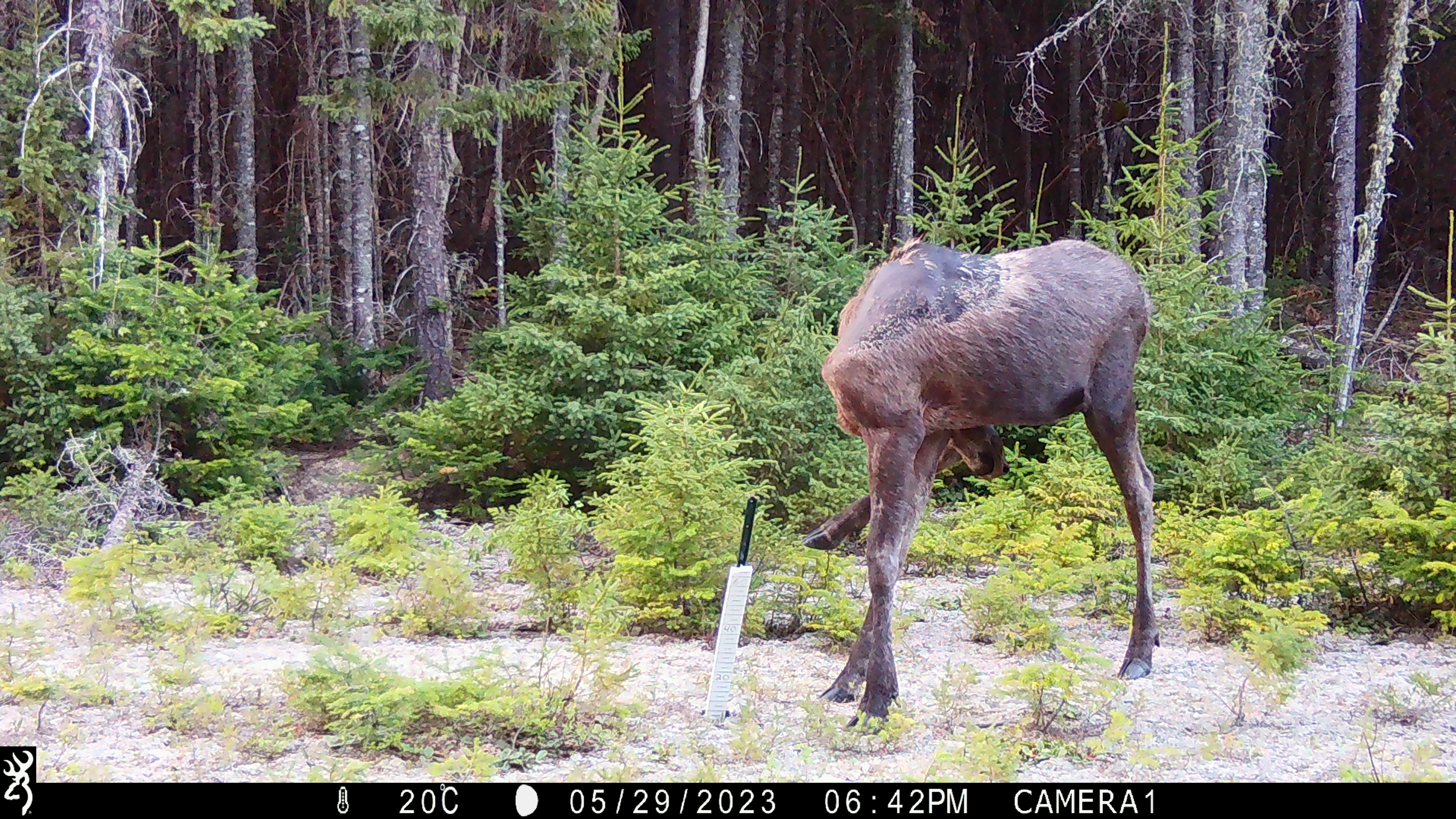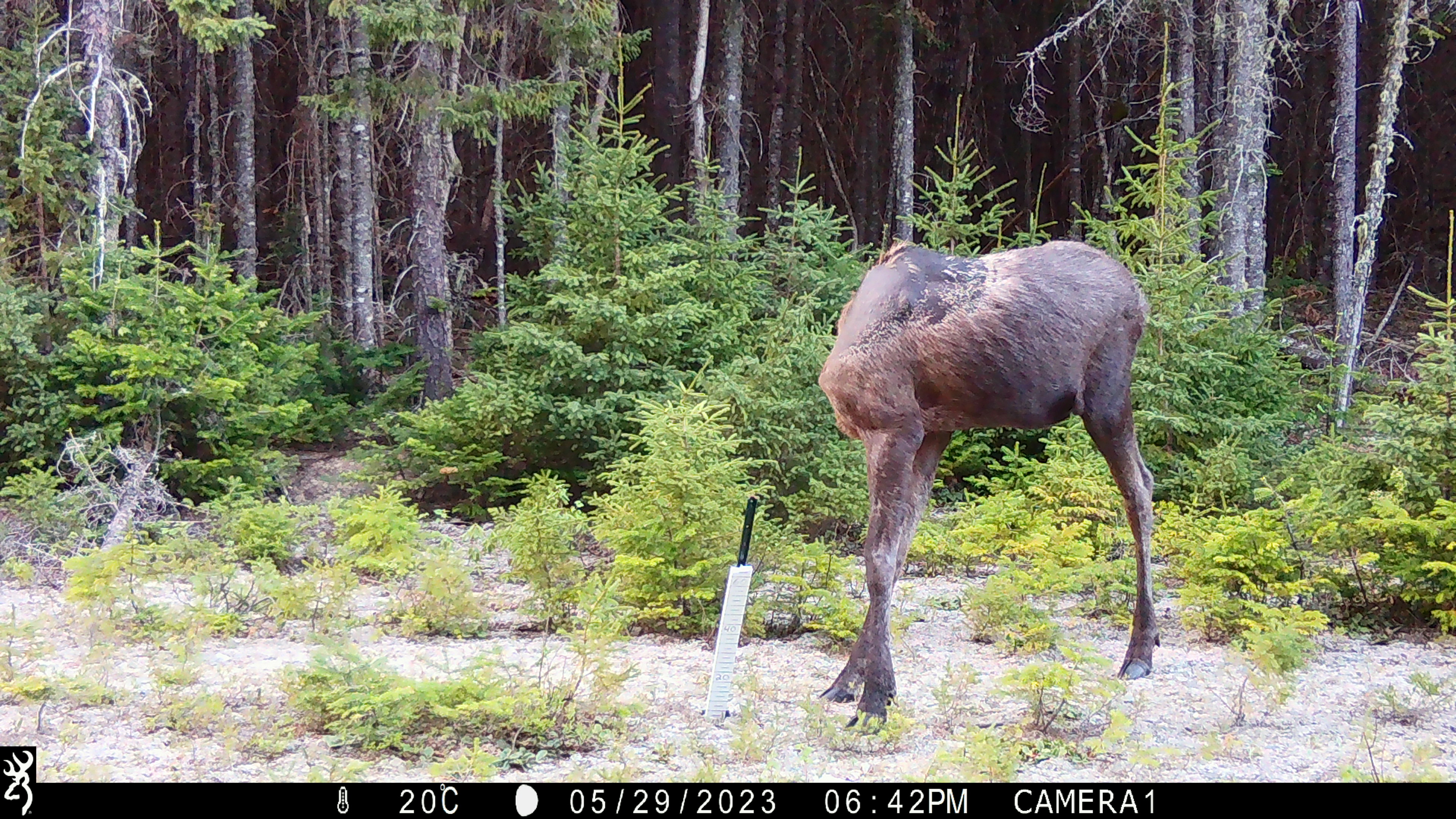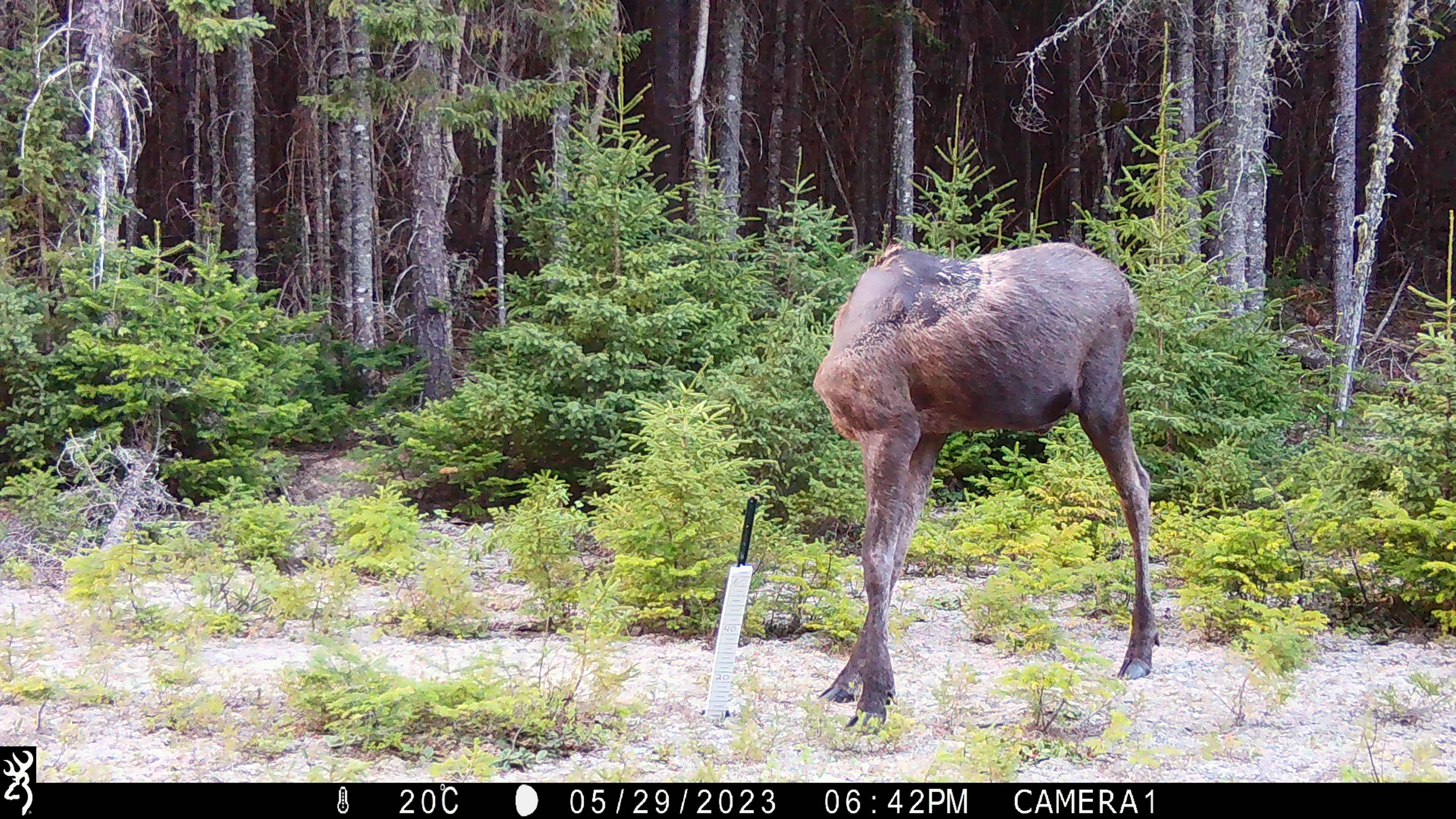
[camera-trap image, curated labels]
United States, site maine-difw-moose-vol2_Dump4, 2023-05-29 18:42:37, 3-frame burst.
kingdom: Animalia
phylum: Chordata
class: Mammalia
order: Artiodactyla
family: Cervidae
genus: Alces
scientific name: Alces alces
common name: moose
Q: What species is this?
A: Moose (Alces alces).